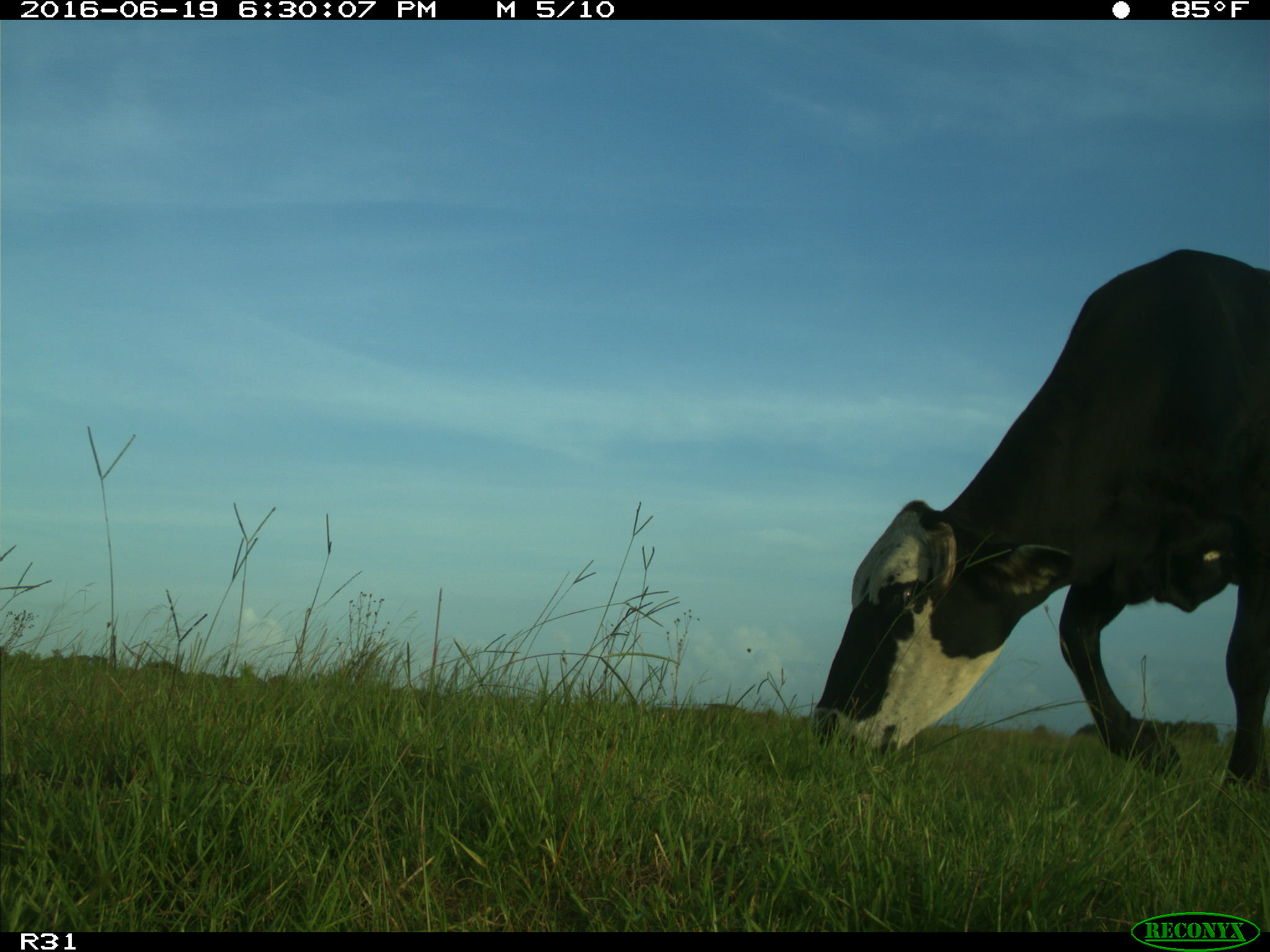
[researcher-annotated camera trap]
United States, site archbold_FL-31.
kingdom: Animalia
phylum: Chordata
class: Mammalia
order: Artiodactyla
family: Bovidae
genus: Bos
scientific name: Bos taurus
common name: domestic cow